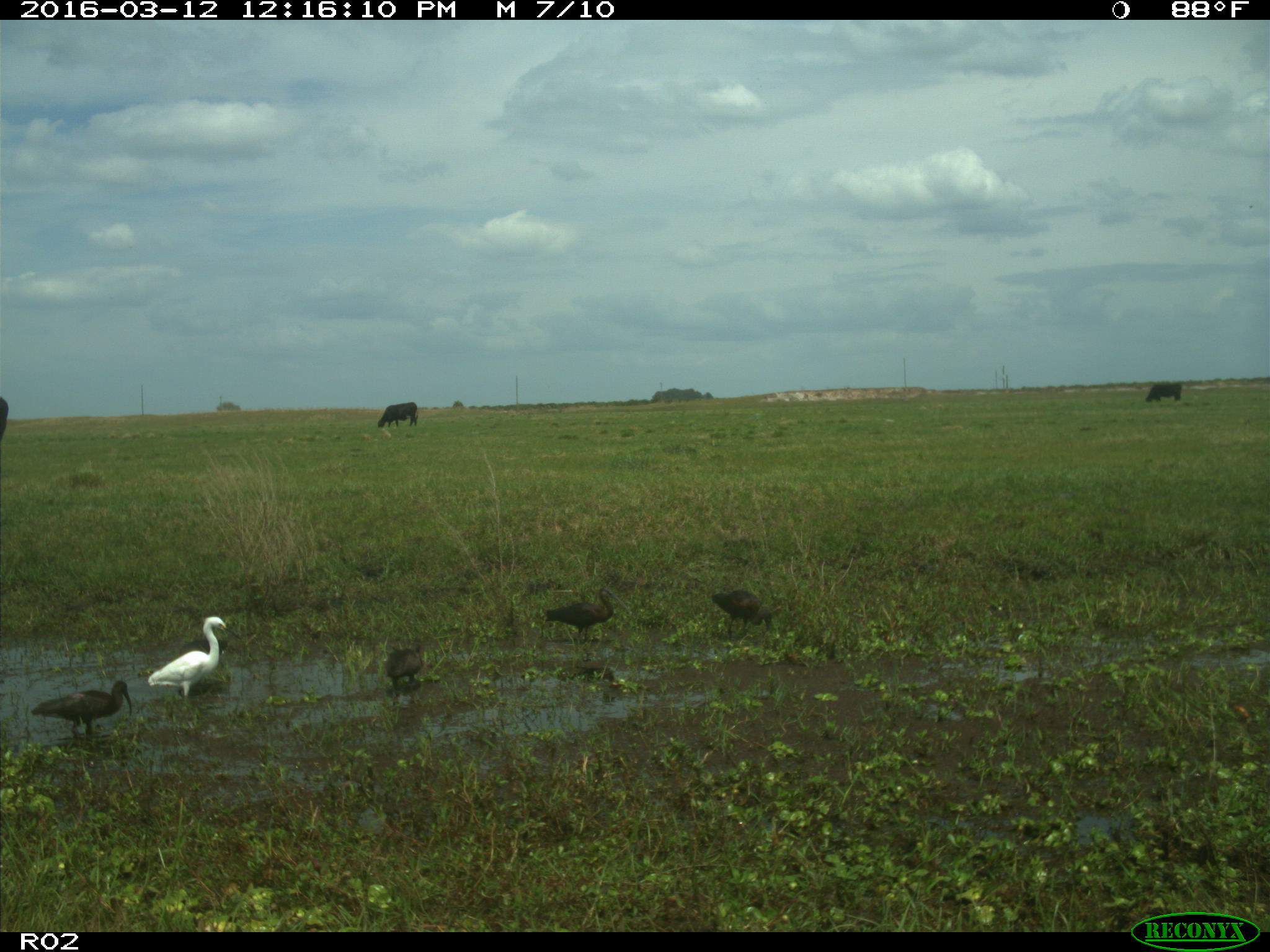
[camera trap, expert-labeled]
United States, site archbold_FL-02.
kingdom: Animalia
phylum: Chordata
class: Mammalia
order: Artiodactyla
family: Bovidae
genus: Bos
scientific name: Bos taurus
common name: domestic cow